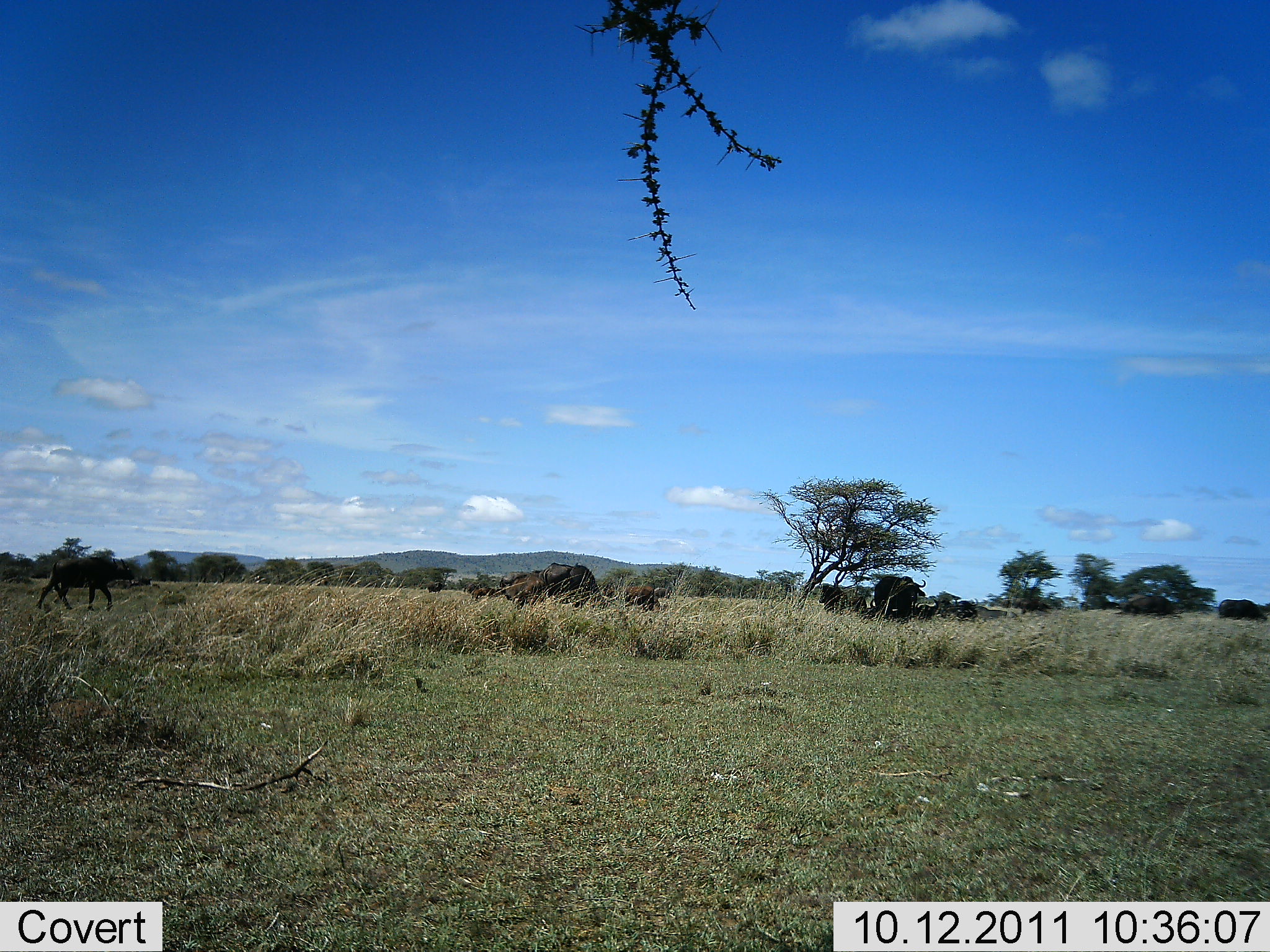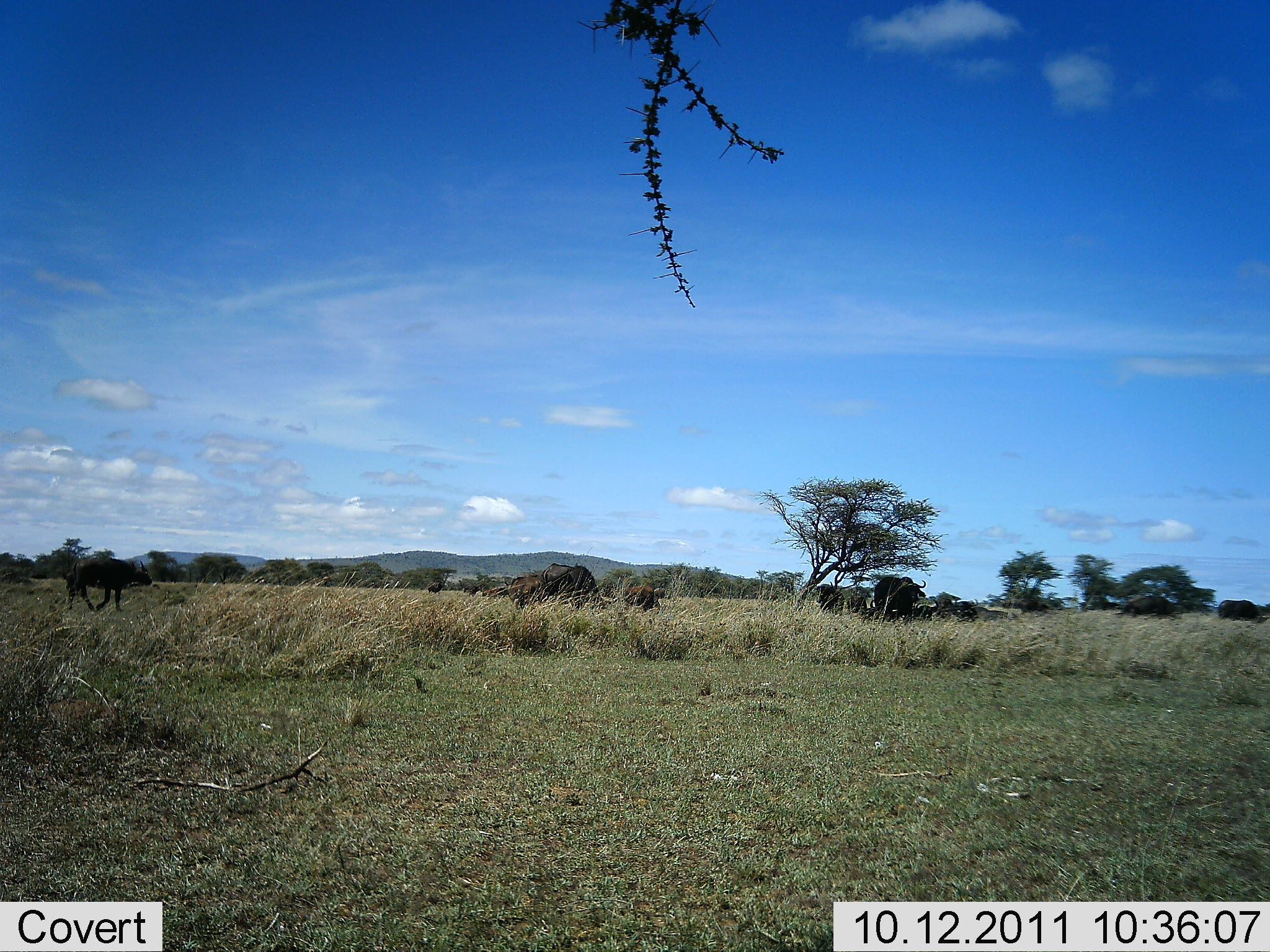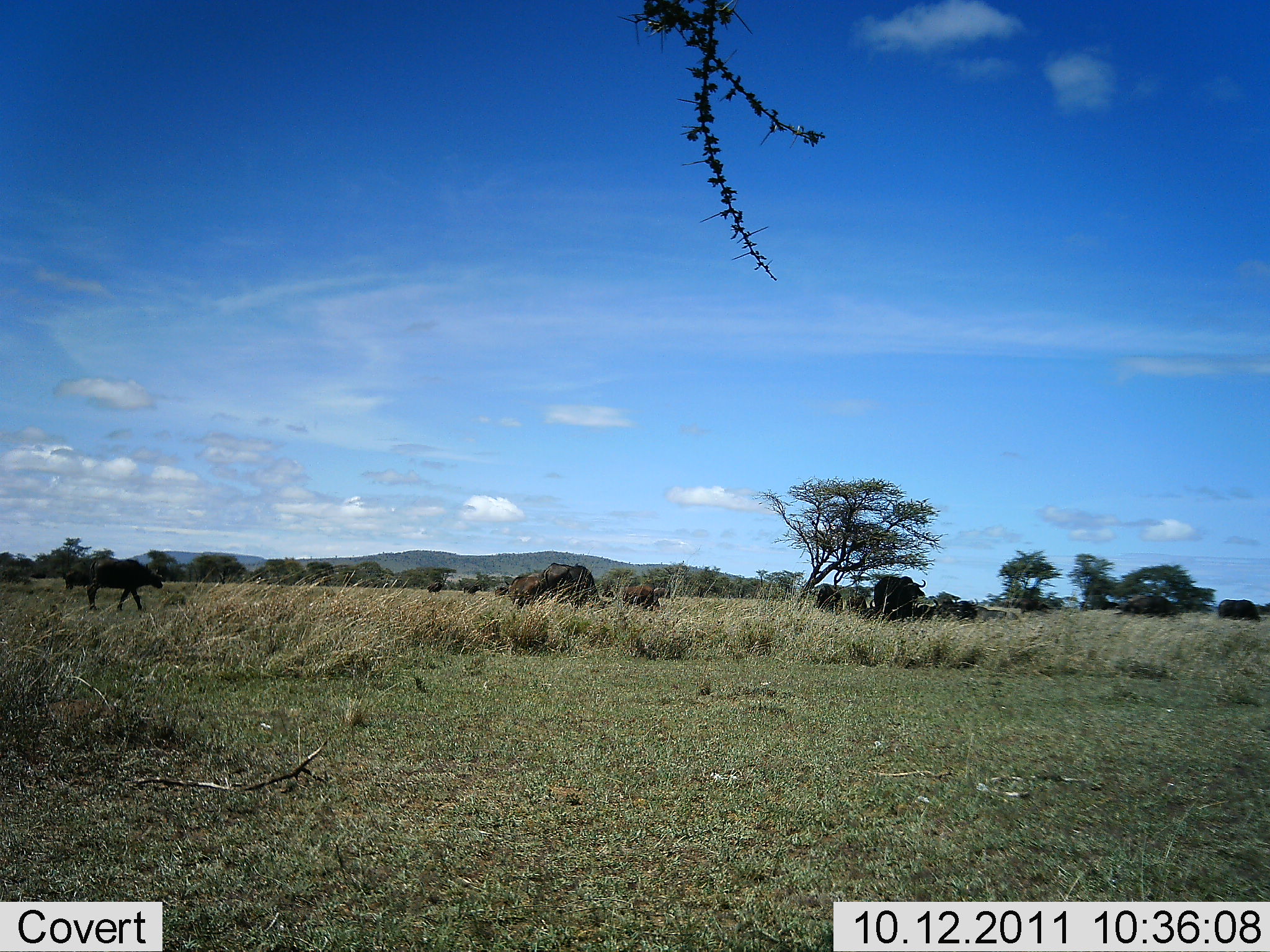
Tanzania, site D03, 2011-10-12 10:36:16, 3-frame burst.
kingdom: Animalia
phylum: Chordata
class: Mammalia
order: Artiodactyla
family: Bovidae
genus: Connochaetes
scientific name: Connochaetes taurinus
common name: blue wildebeest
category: wildebeest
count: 8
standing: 20%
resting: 20%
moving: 70%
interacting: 0%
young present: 0%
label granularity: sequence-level